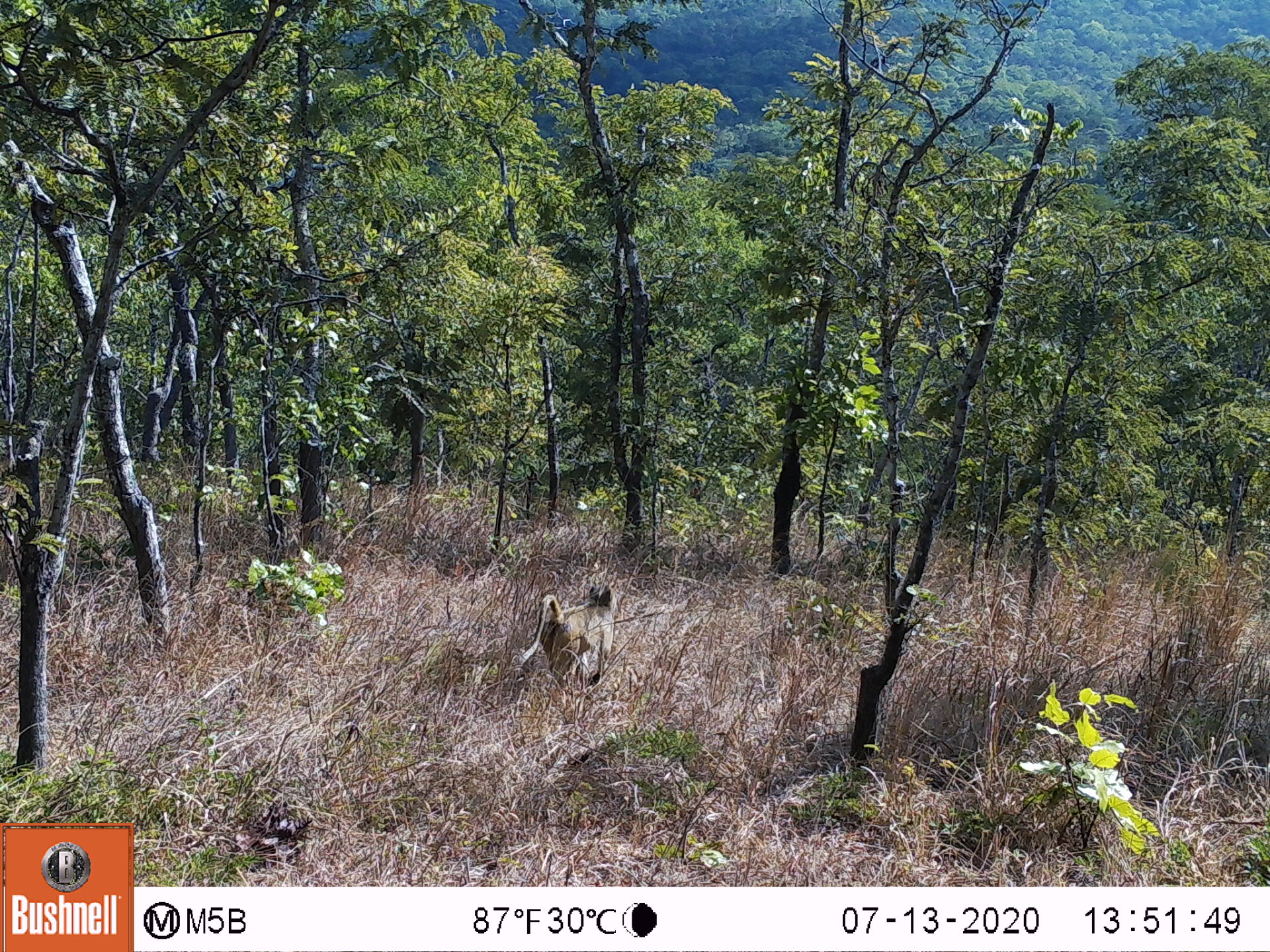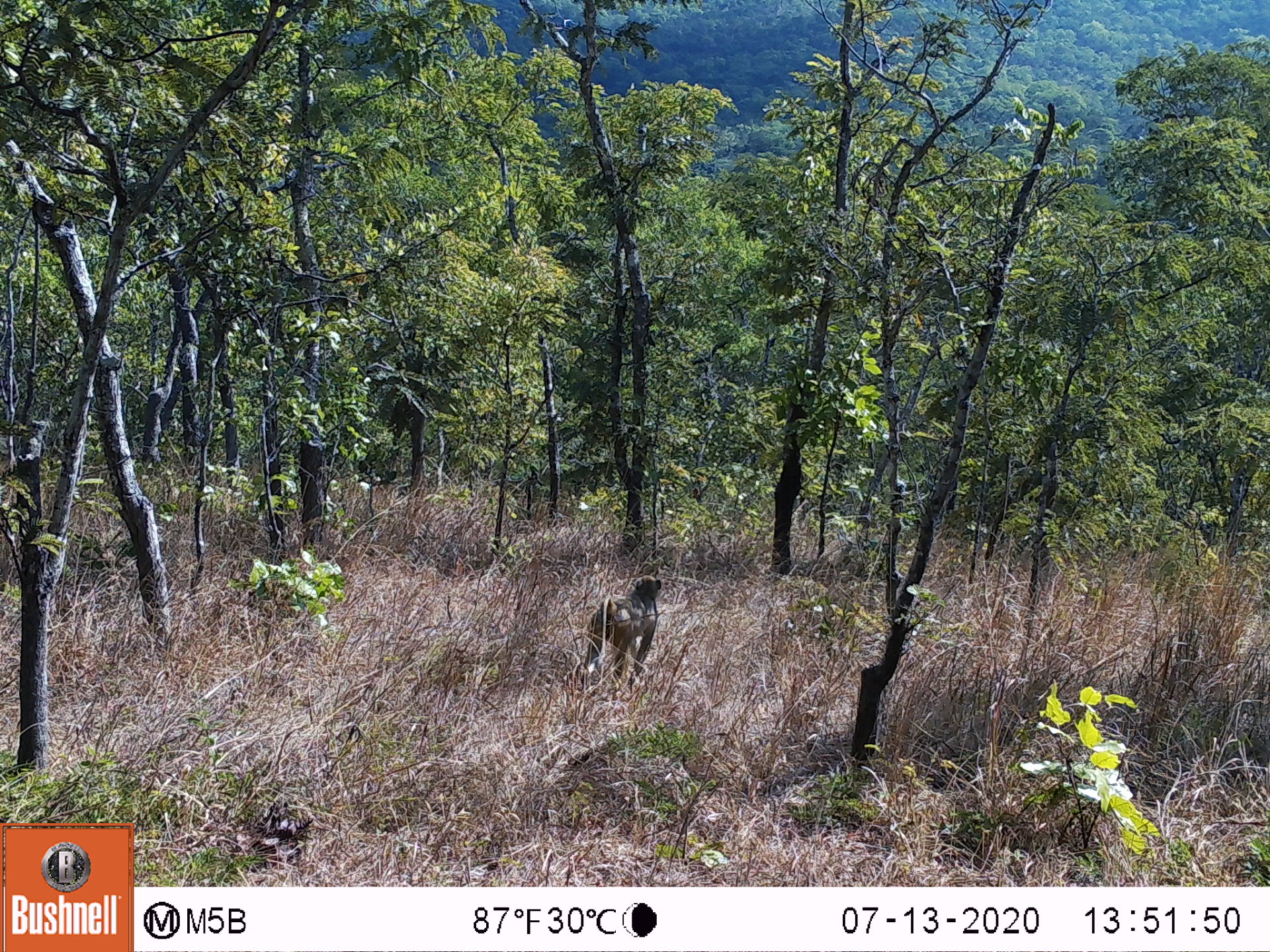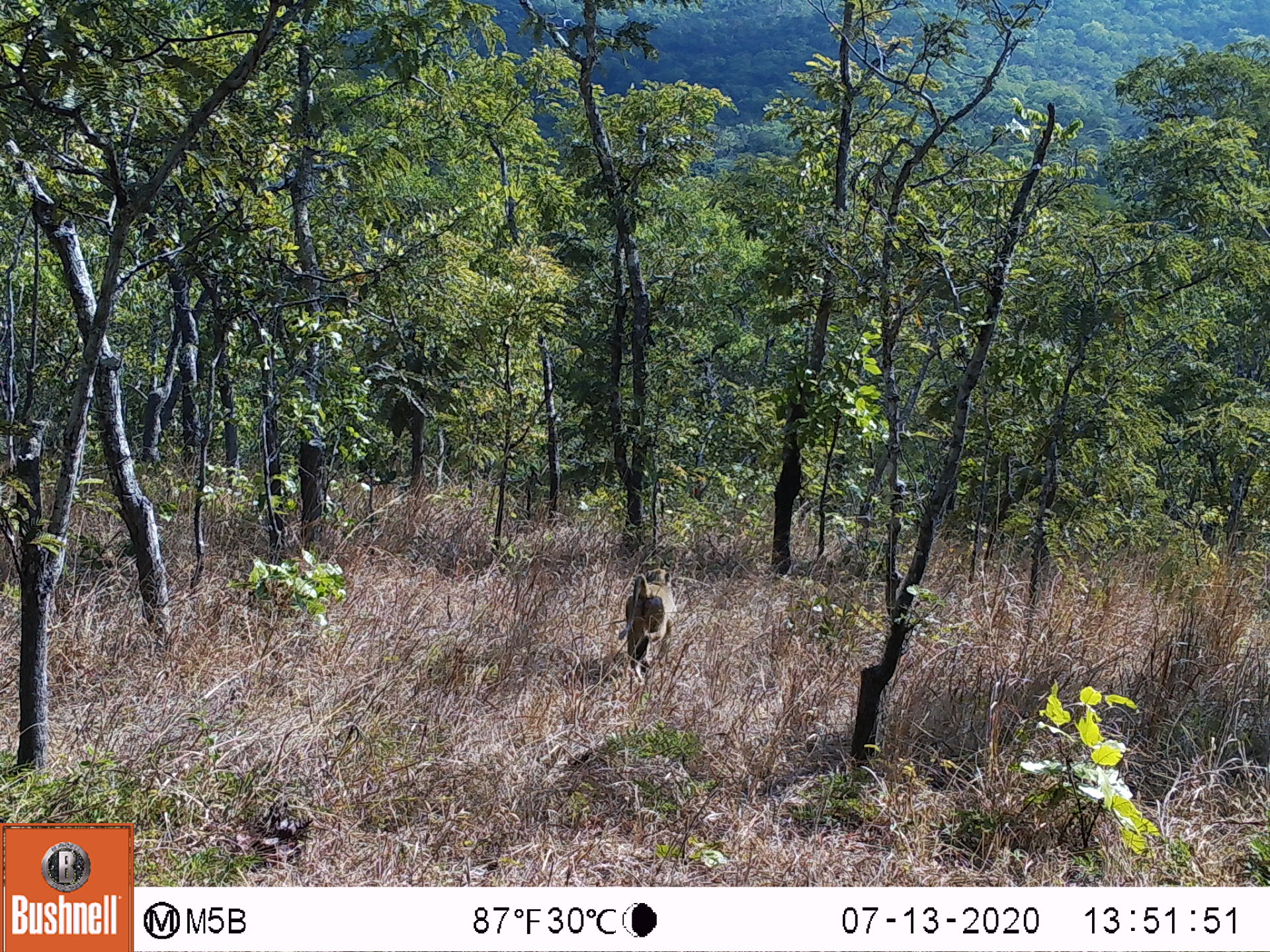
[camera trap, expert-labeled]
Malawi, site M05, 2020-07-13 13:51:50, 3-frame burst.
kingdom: Animalia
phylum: Chordata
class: Mammalia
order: Primates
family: Cercopithecidae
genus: Papio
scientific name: Papio cynocephalus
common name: yellow baboon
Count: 1.